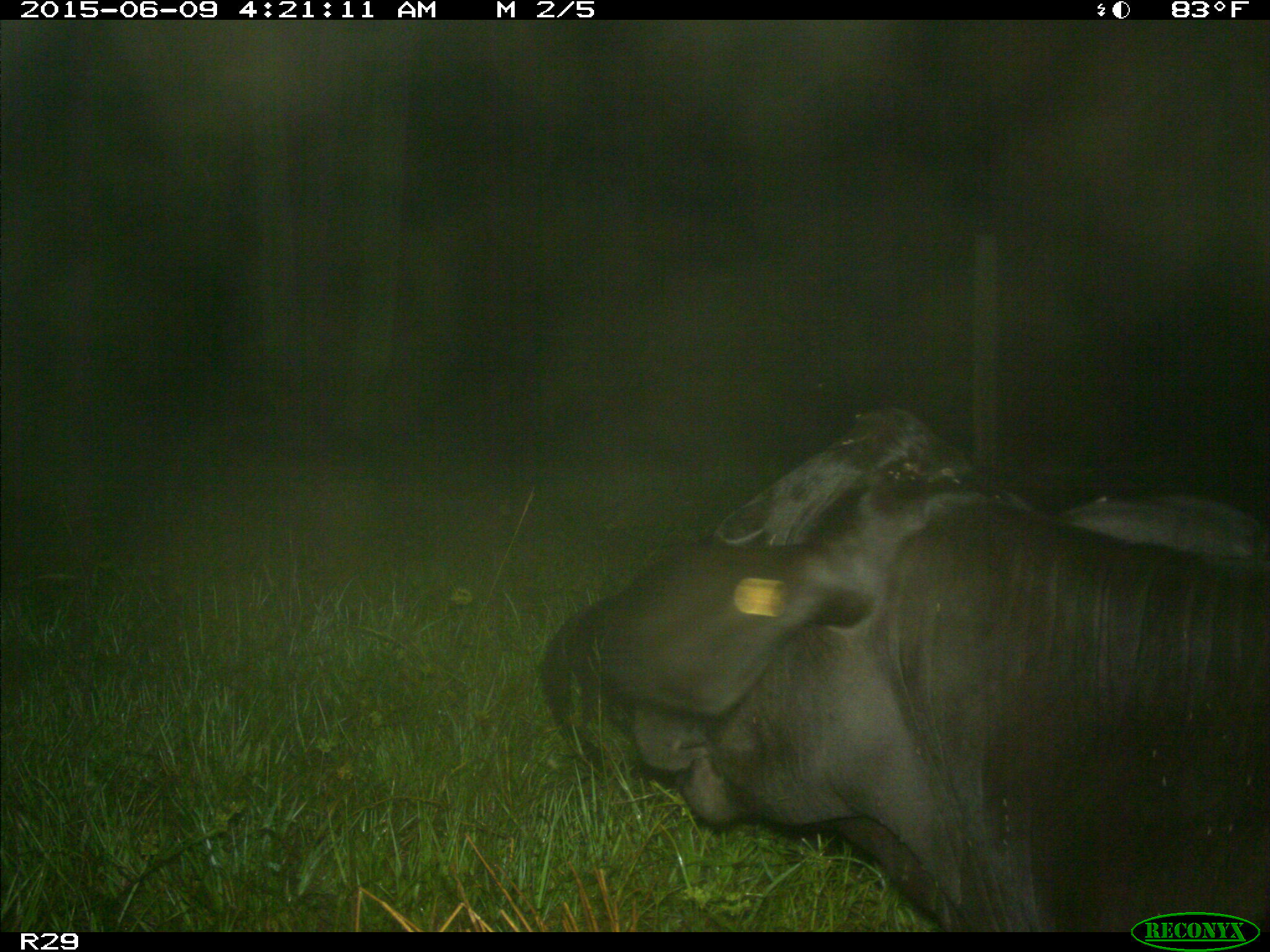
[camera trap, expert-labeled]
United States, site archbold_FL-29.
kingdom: Animalia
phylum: Chordata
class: Mammalia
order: Artiodactyla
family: Bovidae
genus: Bos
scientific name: Bos taurus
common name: domestic cow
Bos taurus (domestic cow).